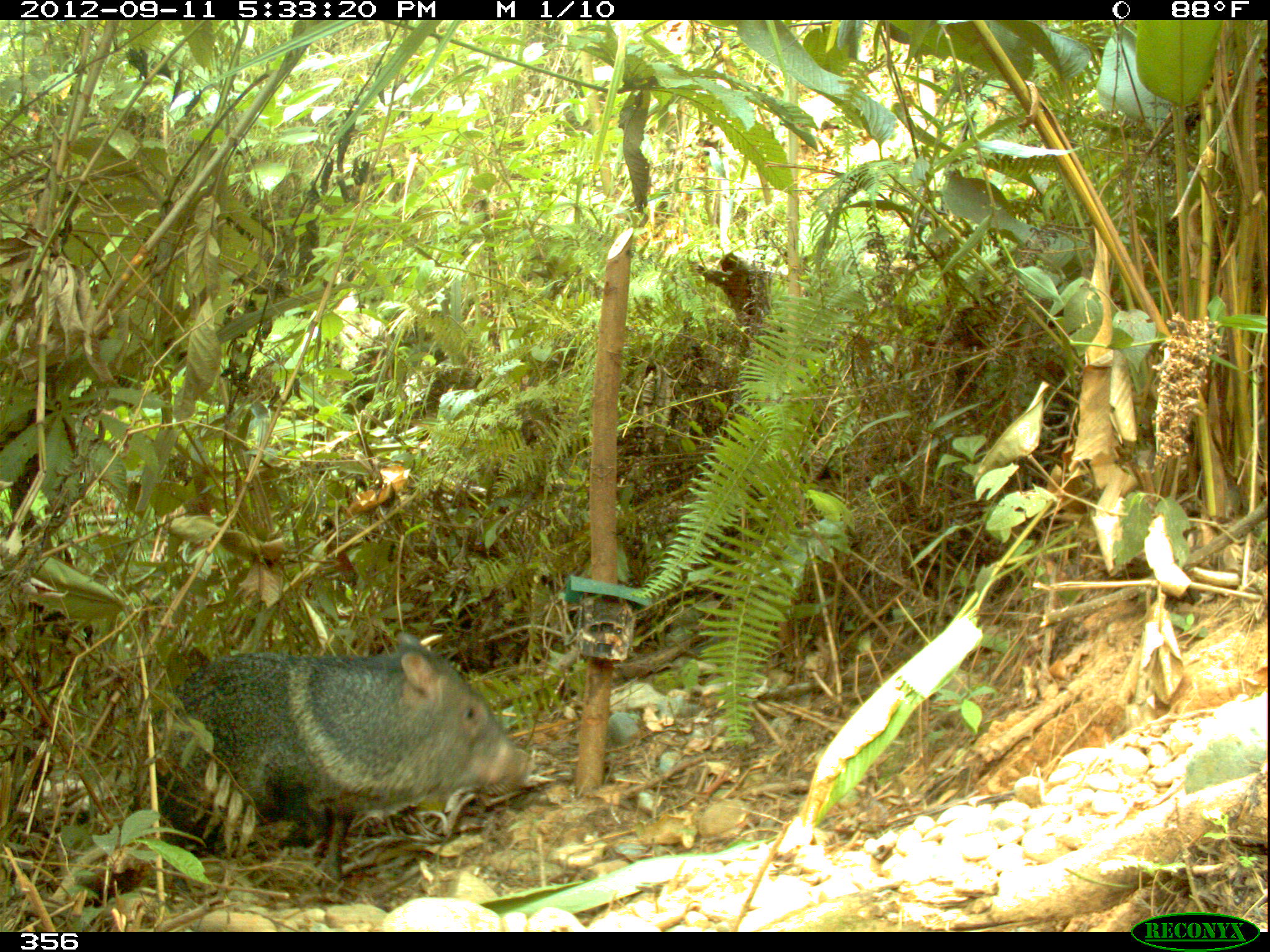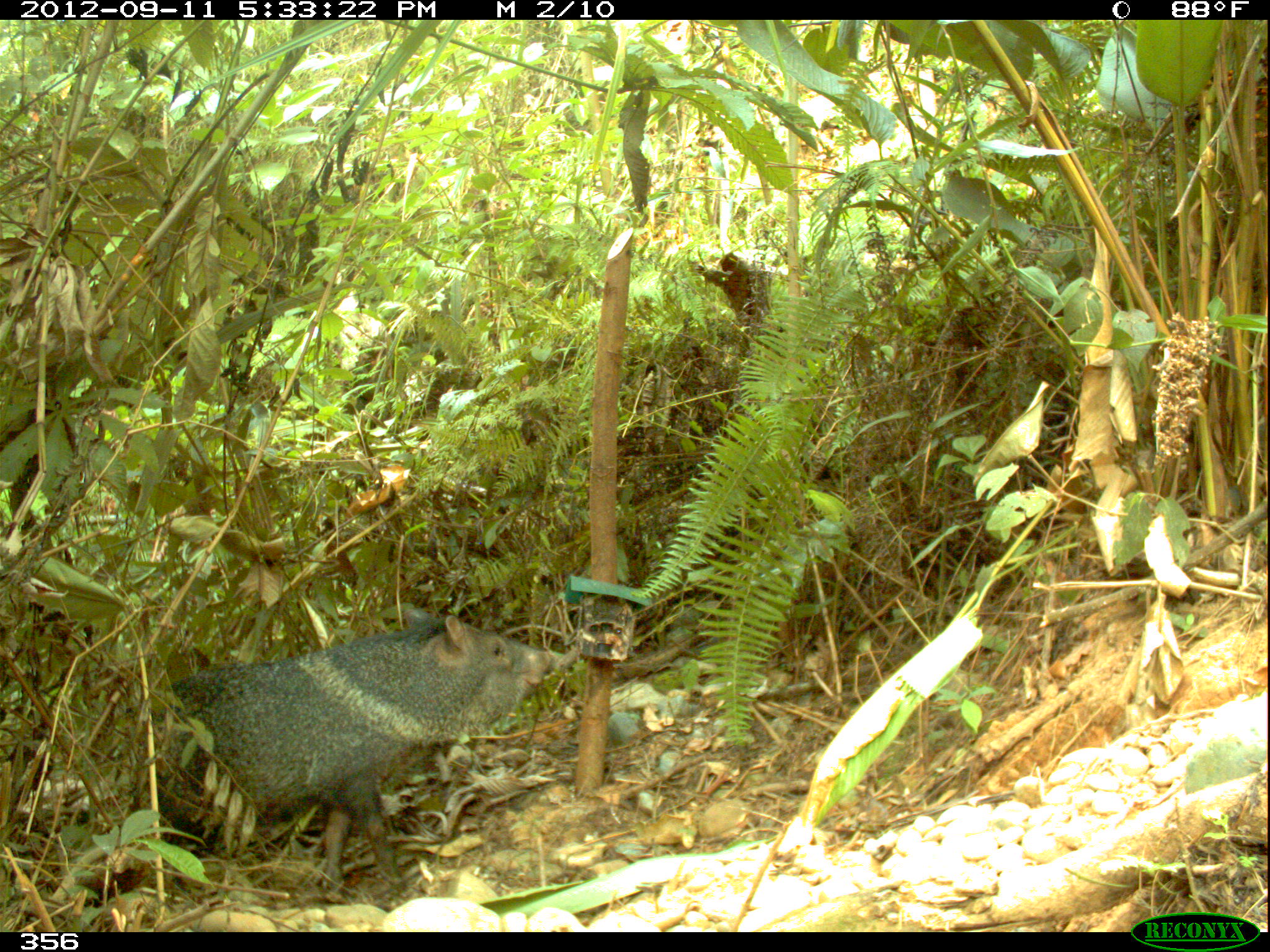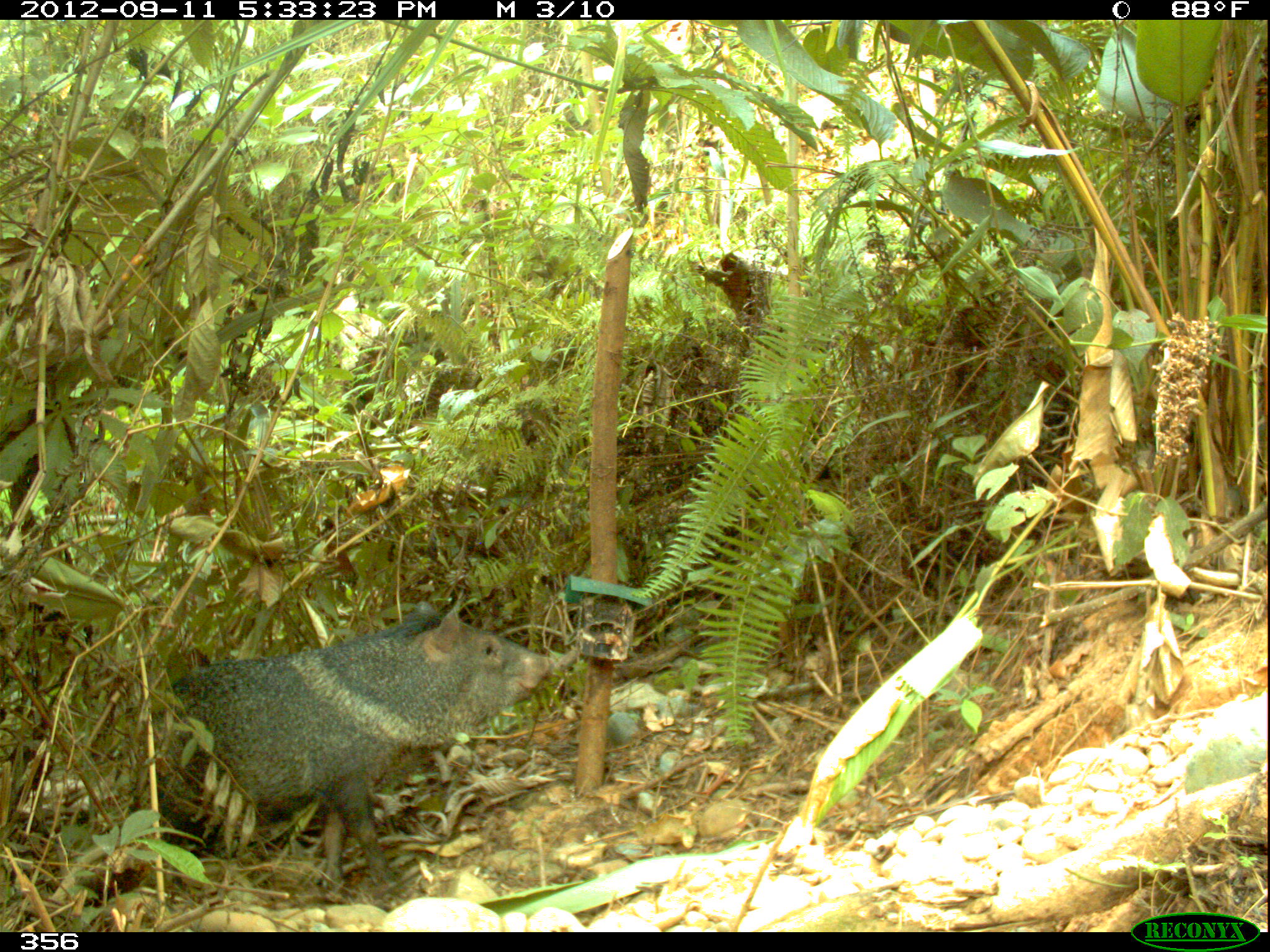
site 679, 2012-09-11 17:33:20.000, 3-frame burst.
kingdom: Animalia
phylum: Chordata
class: Mammalia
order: Artiodactyla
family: Tayassuidae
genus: Pecari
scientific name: Pecari tajacu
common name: collared peccary